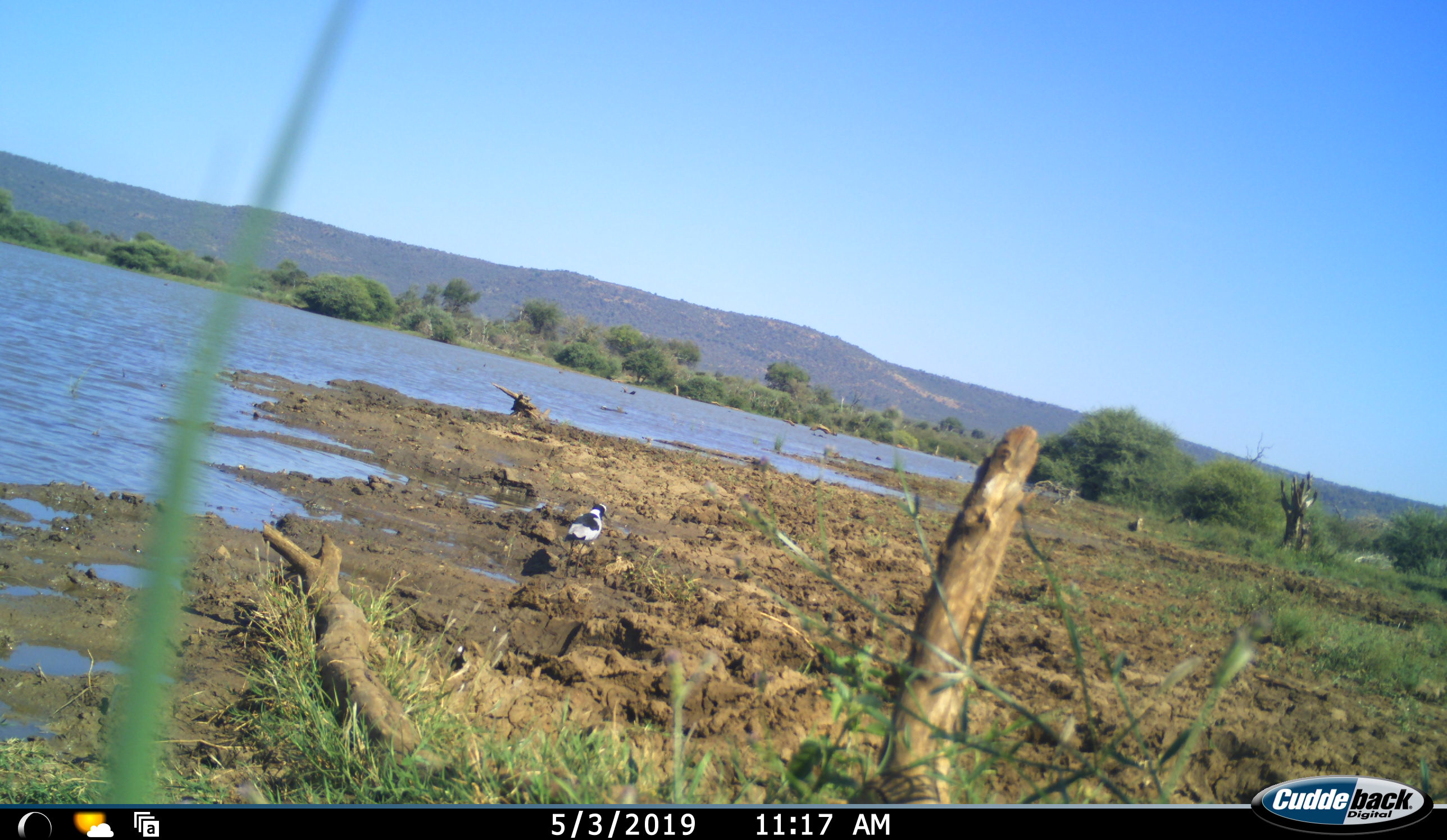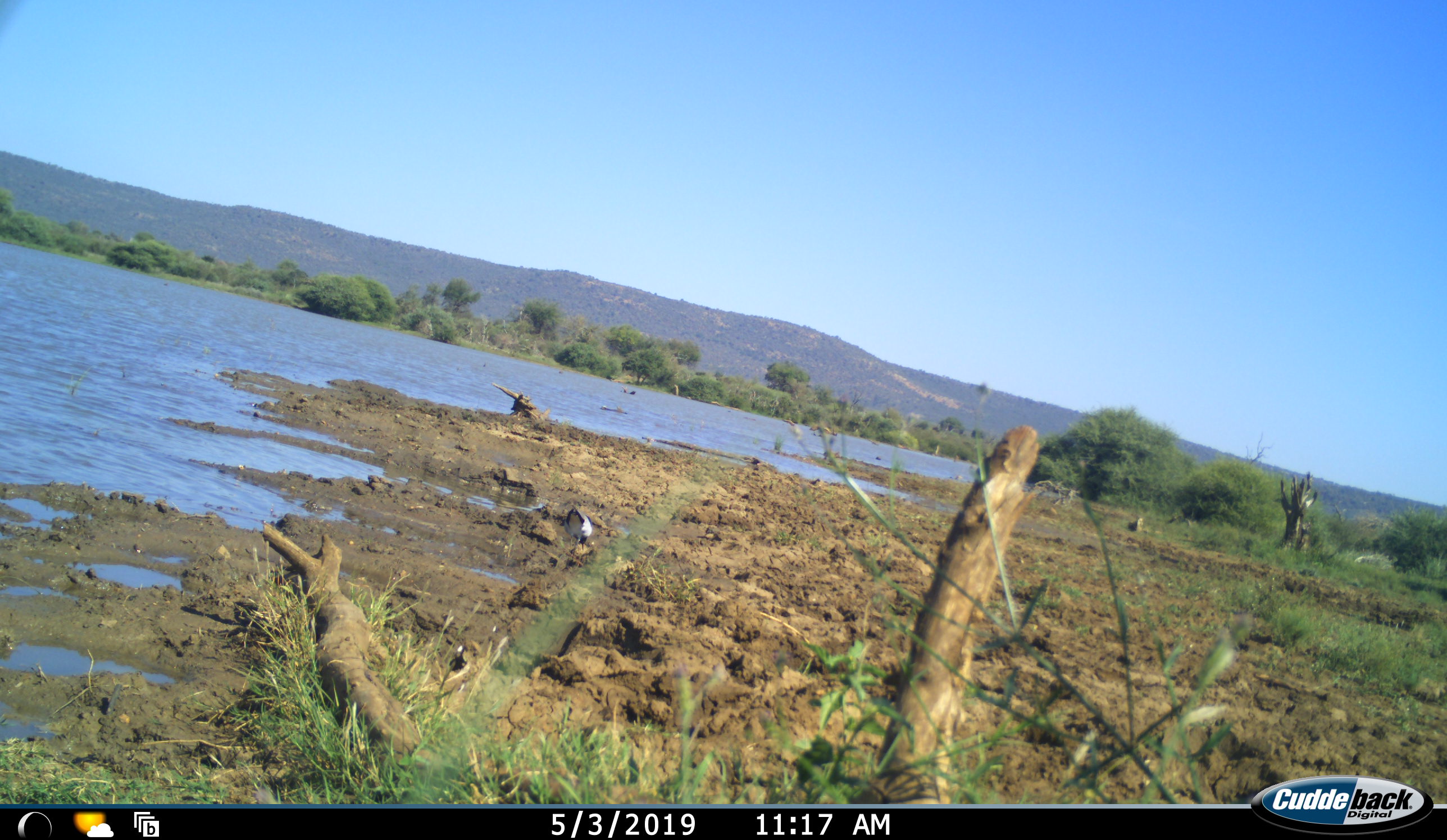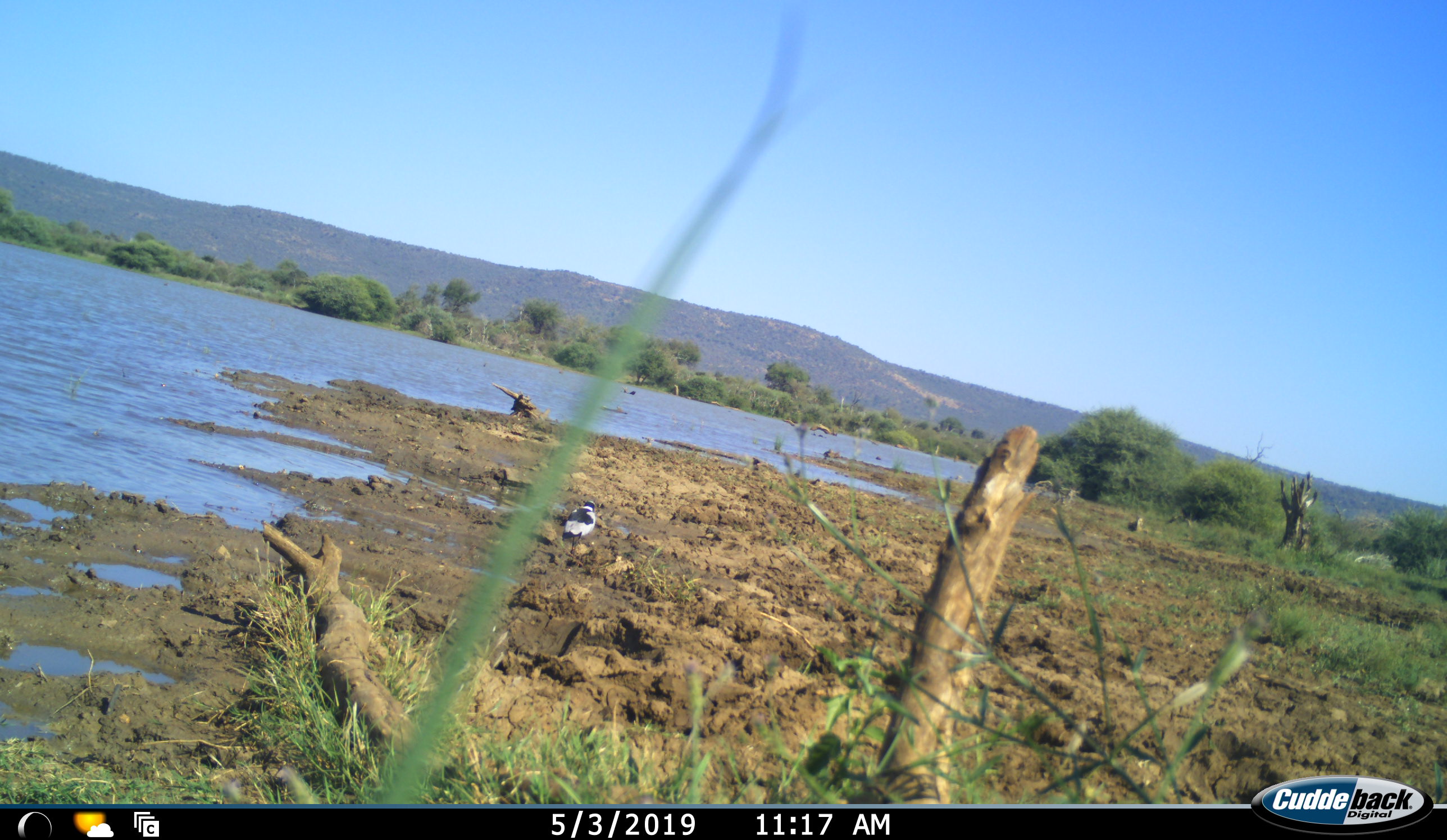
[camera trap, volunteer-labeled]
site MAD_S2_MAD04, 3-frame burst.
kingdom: Animalia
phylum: Chordata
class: Aves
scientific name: Aves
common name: bird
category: birdother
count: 1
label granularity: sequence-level